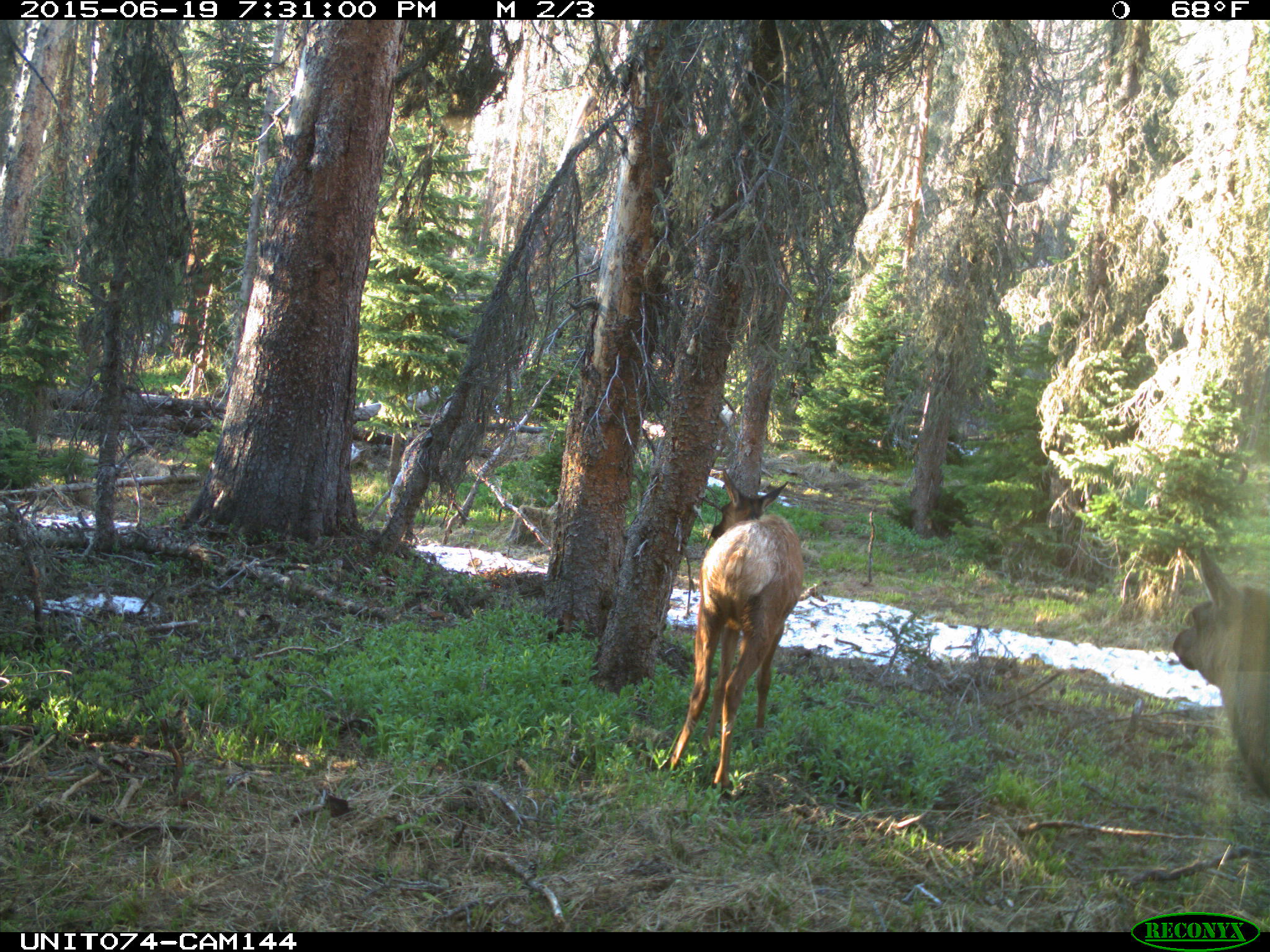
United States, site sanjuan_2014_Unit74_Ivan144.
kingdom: Animalia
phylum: Chordata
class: Mammalia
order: Artiodactyla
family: Cervidae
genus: Cervus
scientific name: Cervus elaphus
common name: red deer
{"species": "Cervus elaphus (red deer)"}